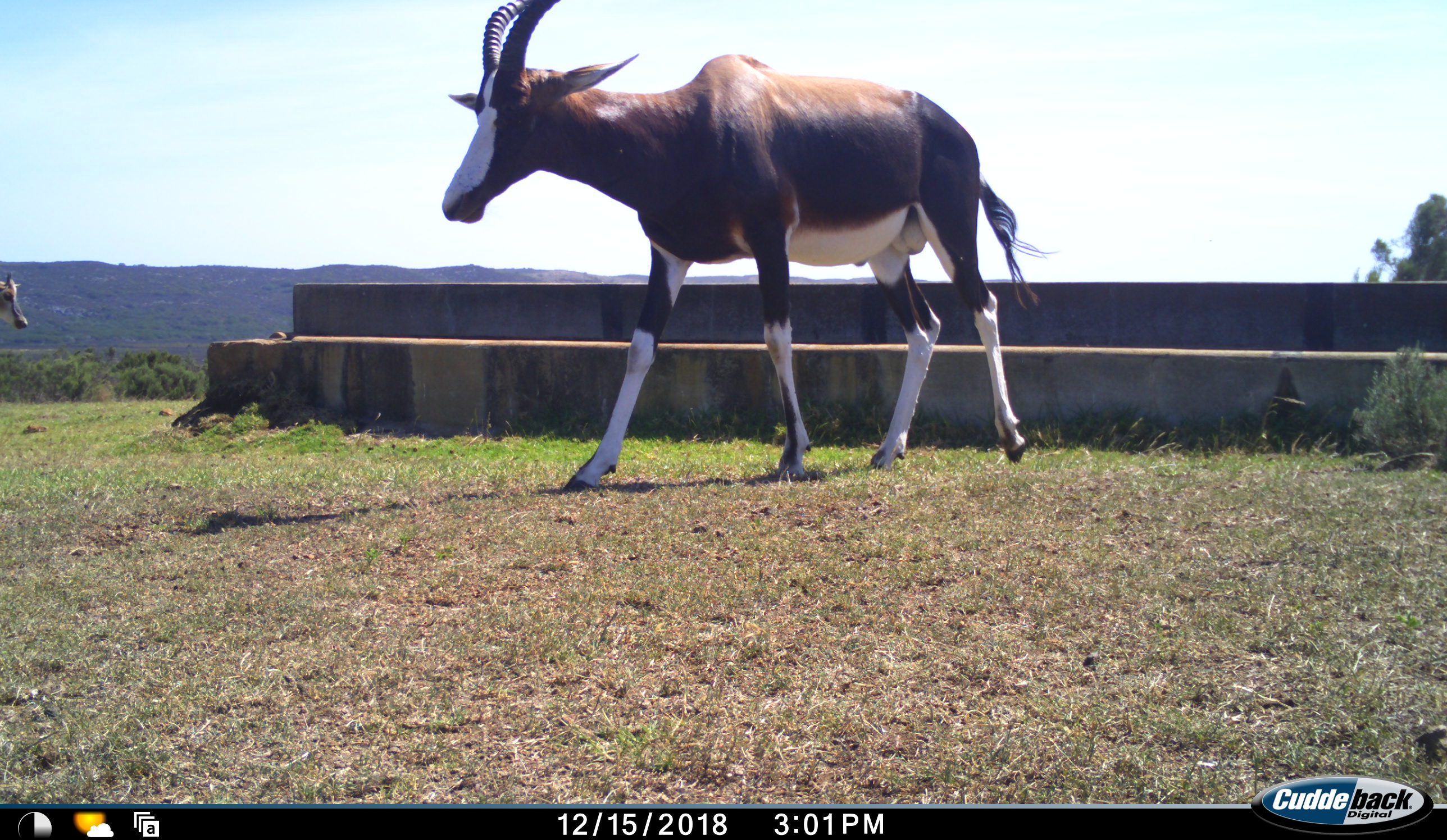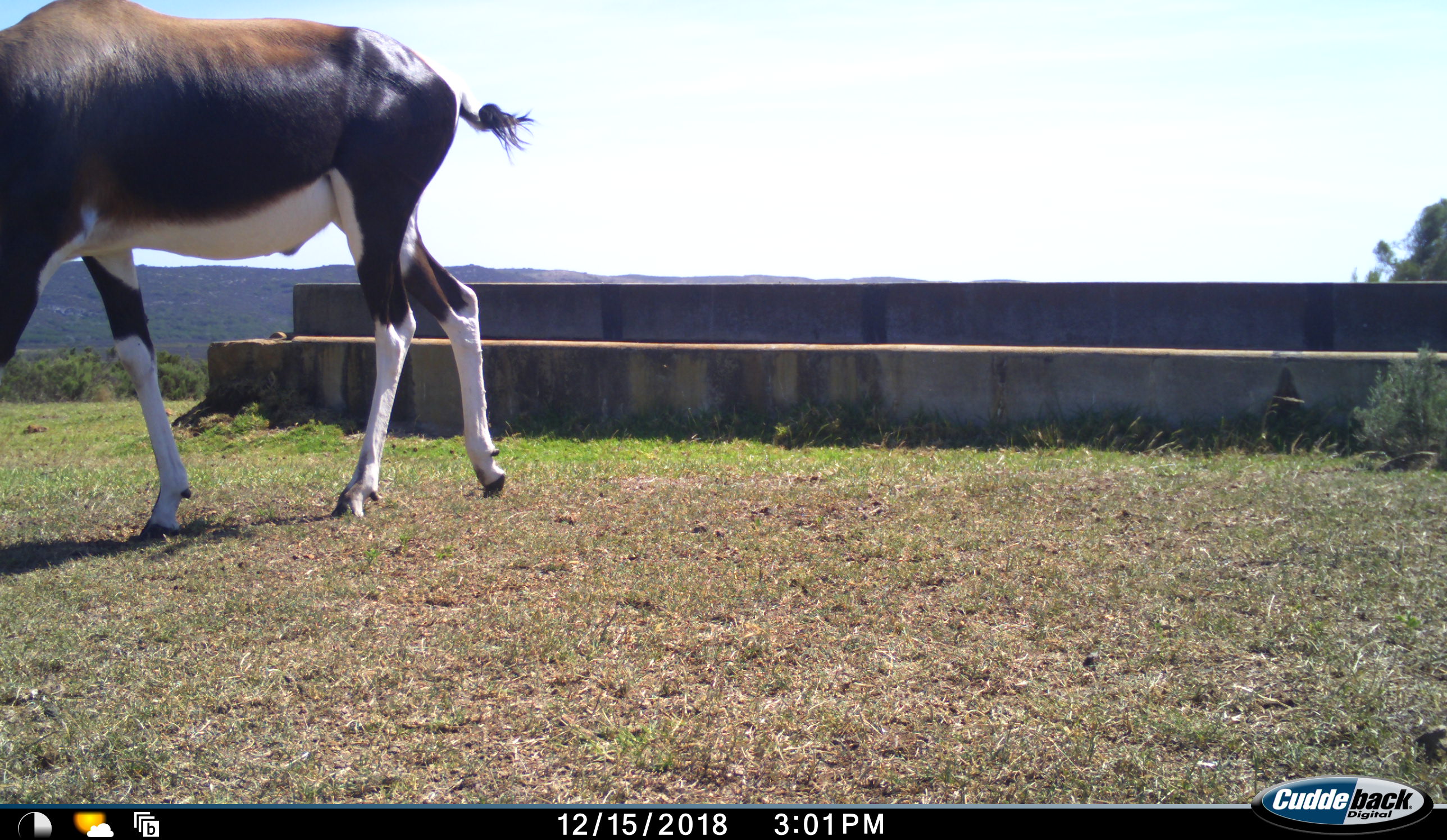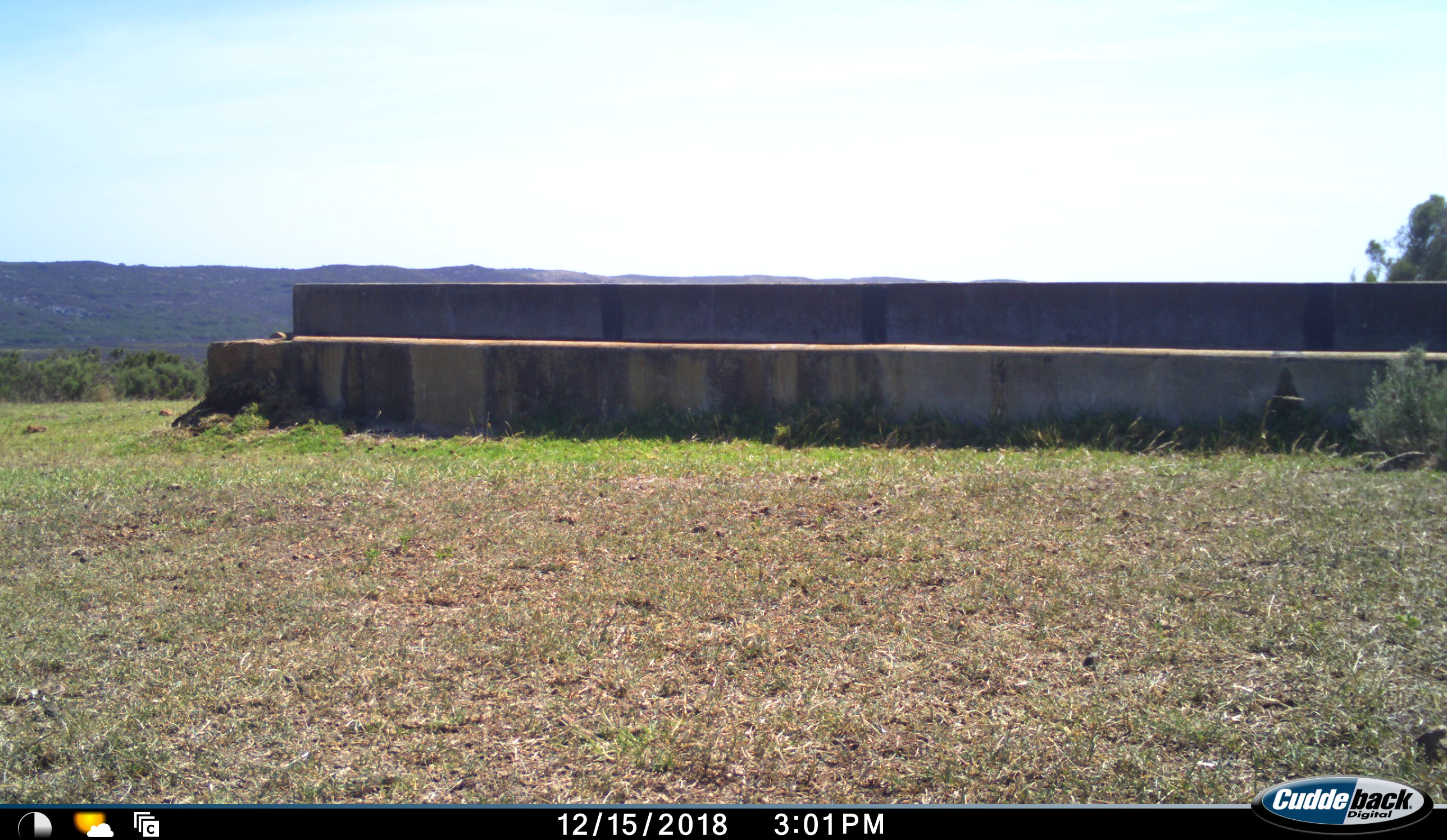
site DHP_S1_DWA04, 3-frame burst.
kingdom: Animalia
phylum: Chordata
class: Mammalia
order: Artiodactyla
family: Bovidae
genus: Damaliscus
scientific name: Damaliscus pygargus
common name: bontebok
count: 2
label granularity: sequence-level